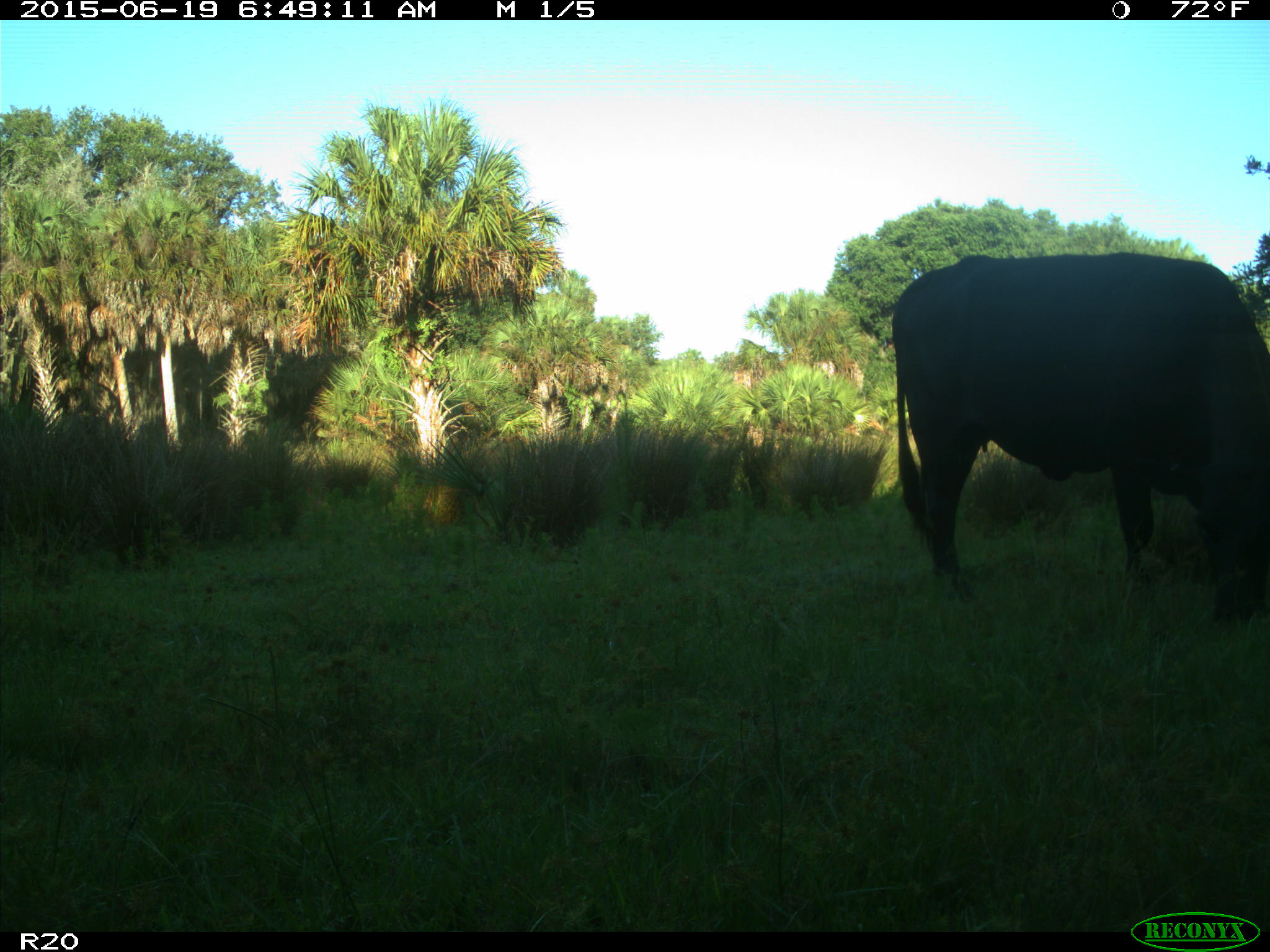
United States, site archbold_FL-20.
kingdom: Animalia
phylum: Chordata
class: Mammalia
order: Artiodactyla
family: Bovidae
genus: Bos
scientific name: Bos taurus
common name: domestic cow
Bos taurus (domestic cow).